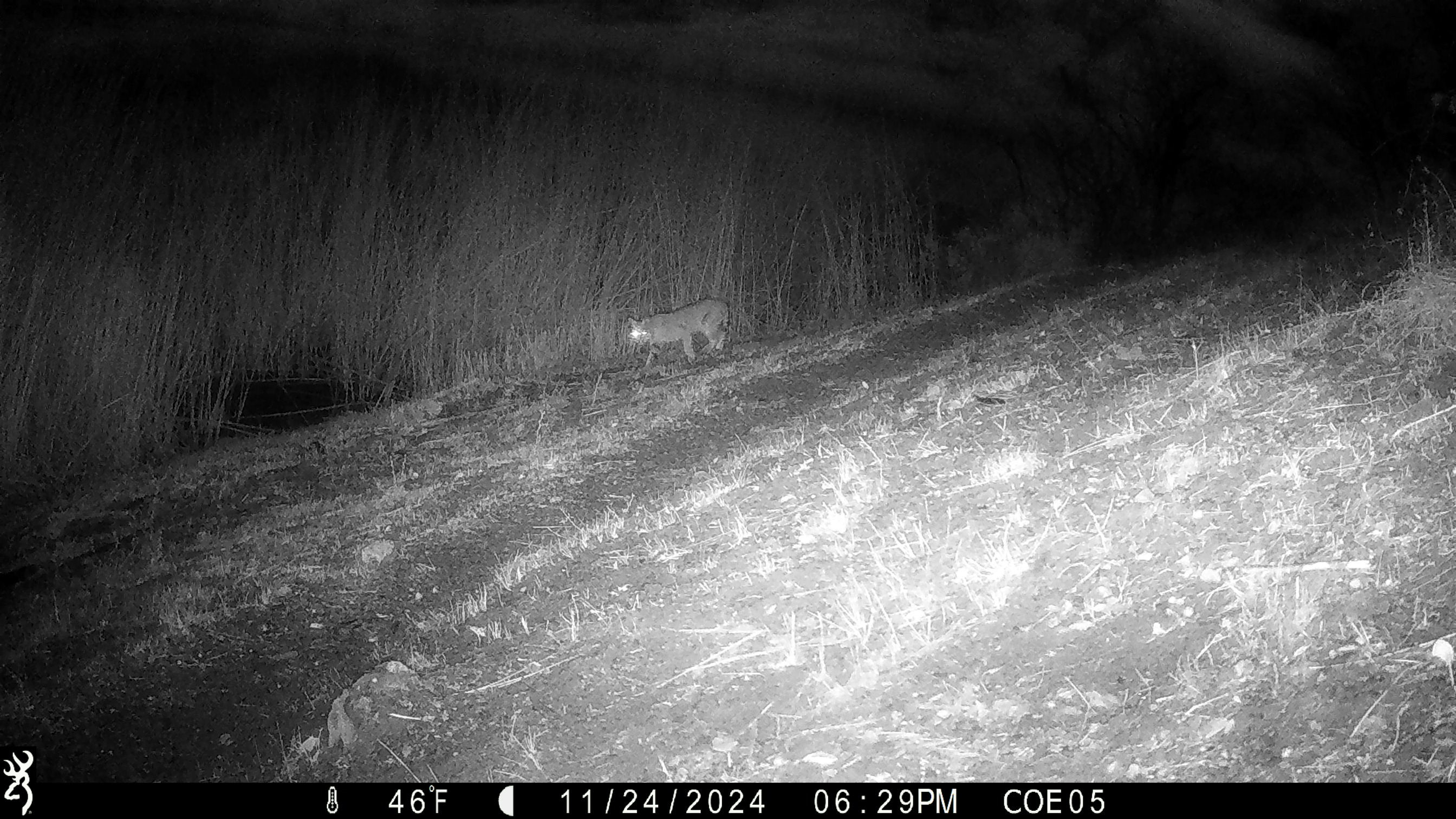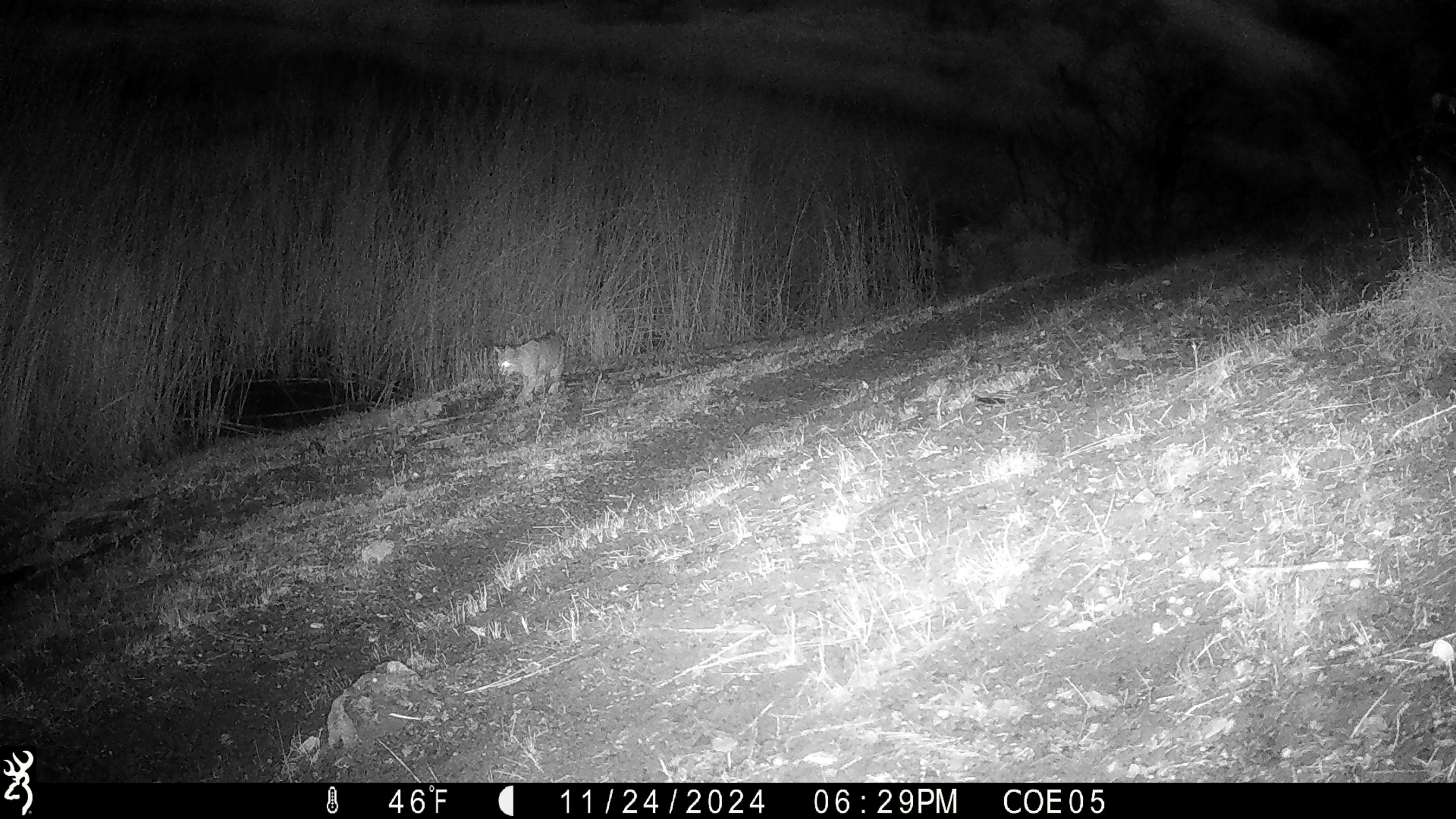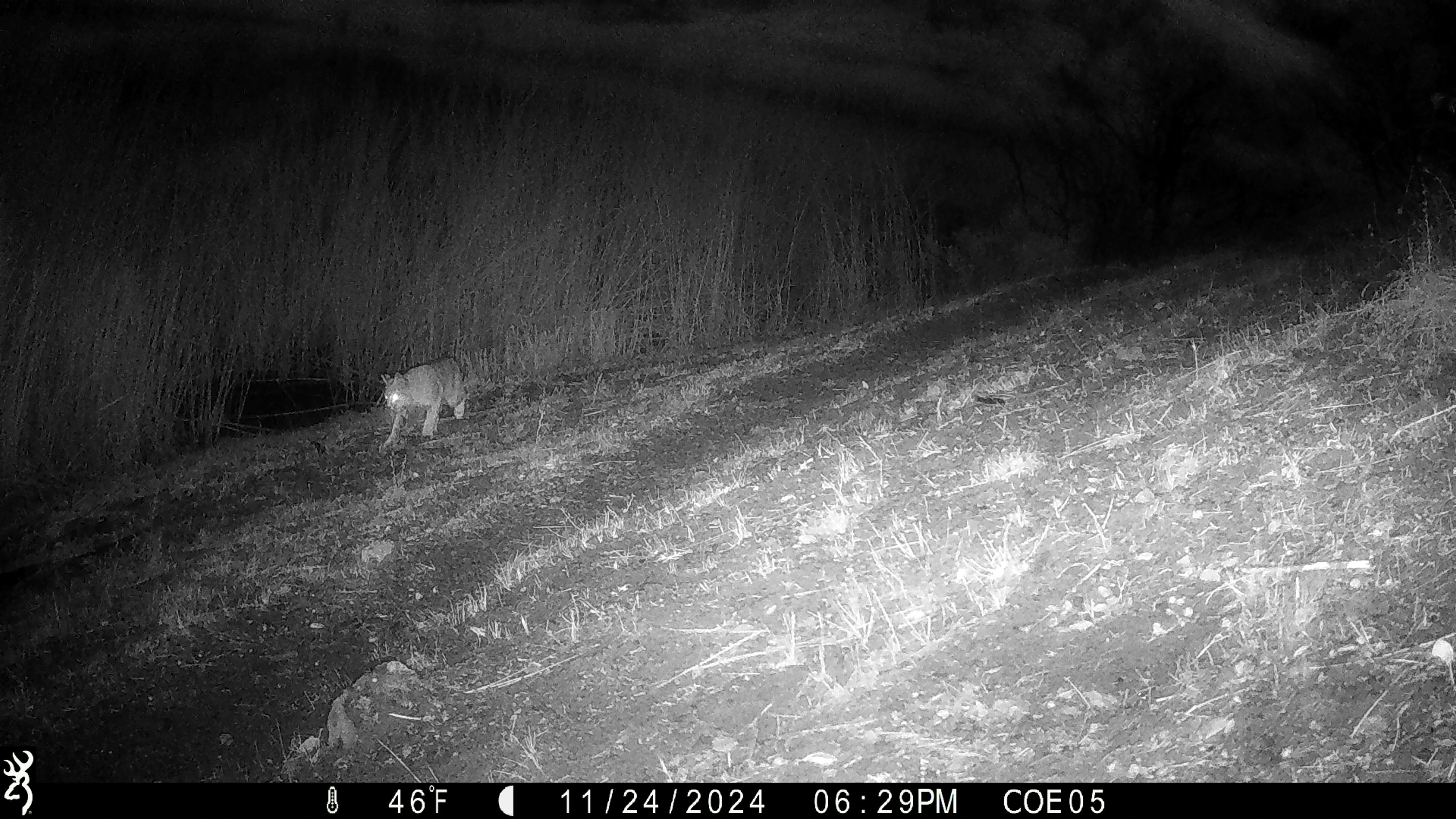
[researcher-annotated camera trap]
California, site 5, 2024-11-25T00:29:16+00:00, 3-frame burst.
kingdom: Animalia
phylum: Chordata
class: Mammalia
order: Carnivora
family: Felidae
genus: Lynx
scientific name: Lynx rufus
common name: bobcat